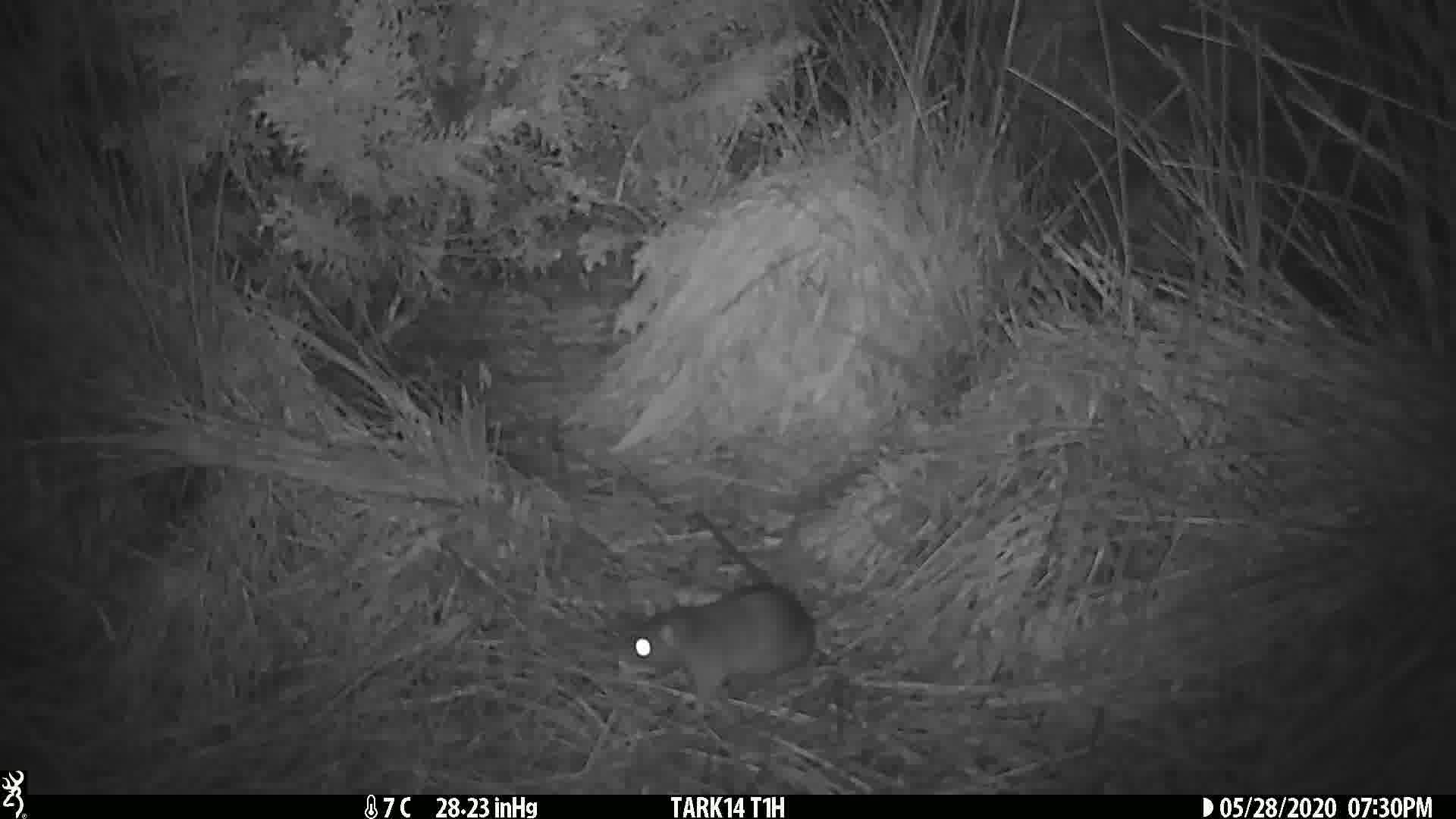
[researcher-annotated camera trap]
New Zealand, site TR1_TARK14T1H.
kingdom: Animalia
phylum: Chordata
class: Mammalia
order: Rodentia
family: Muridae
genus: Rattus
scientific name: Rattus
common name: rat